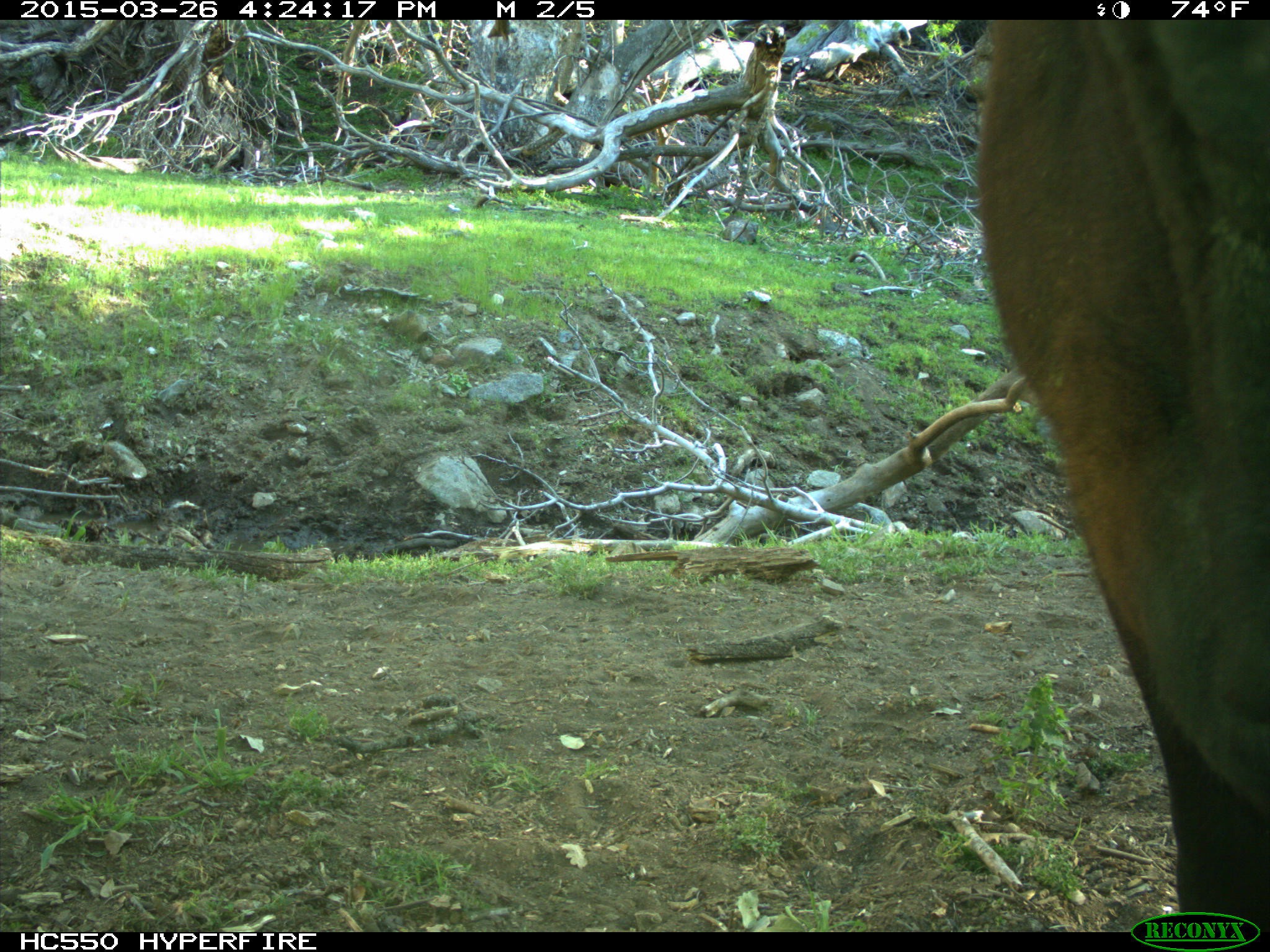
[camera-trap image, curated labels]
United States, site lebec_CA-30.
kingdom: Animalia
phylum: Chordata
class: Mammalia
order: Artiodactyla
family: Bovidae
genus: Bos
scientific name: Bos taurus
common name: domestic cow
Bos taurus (domestic cow).